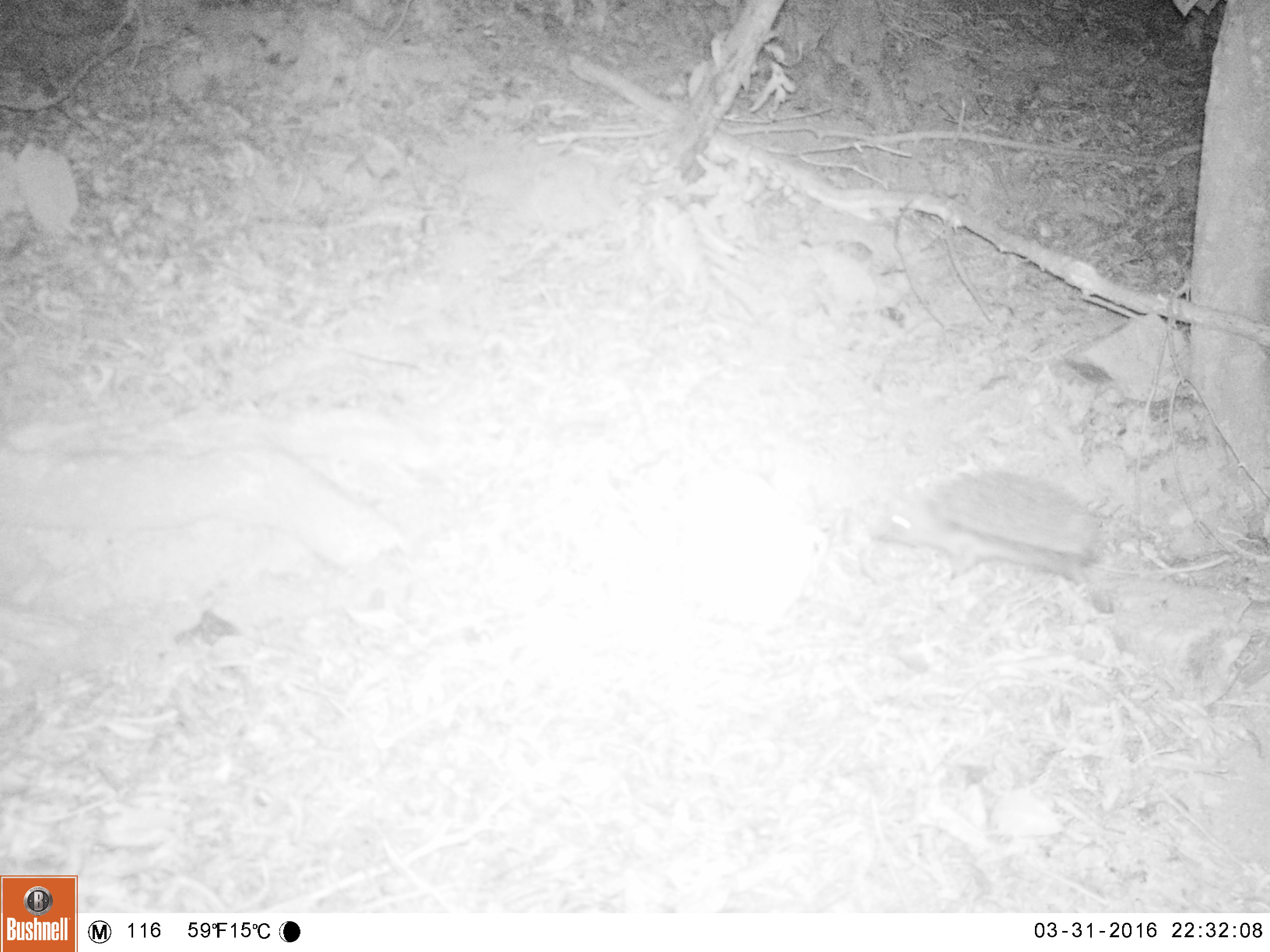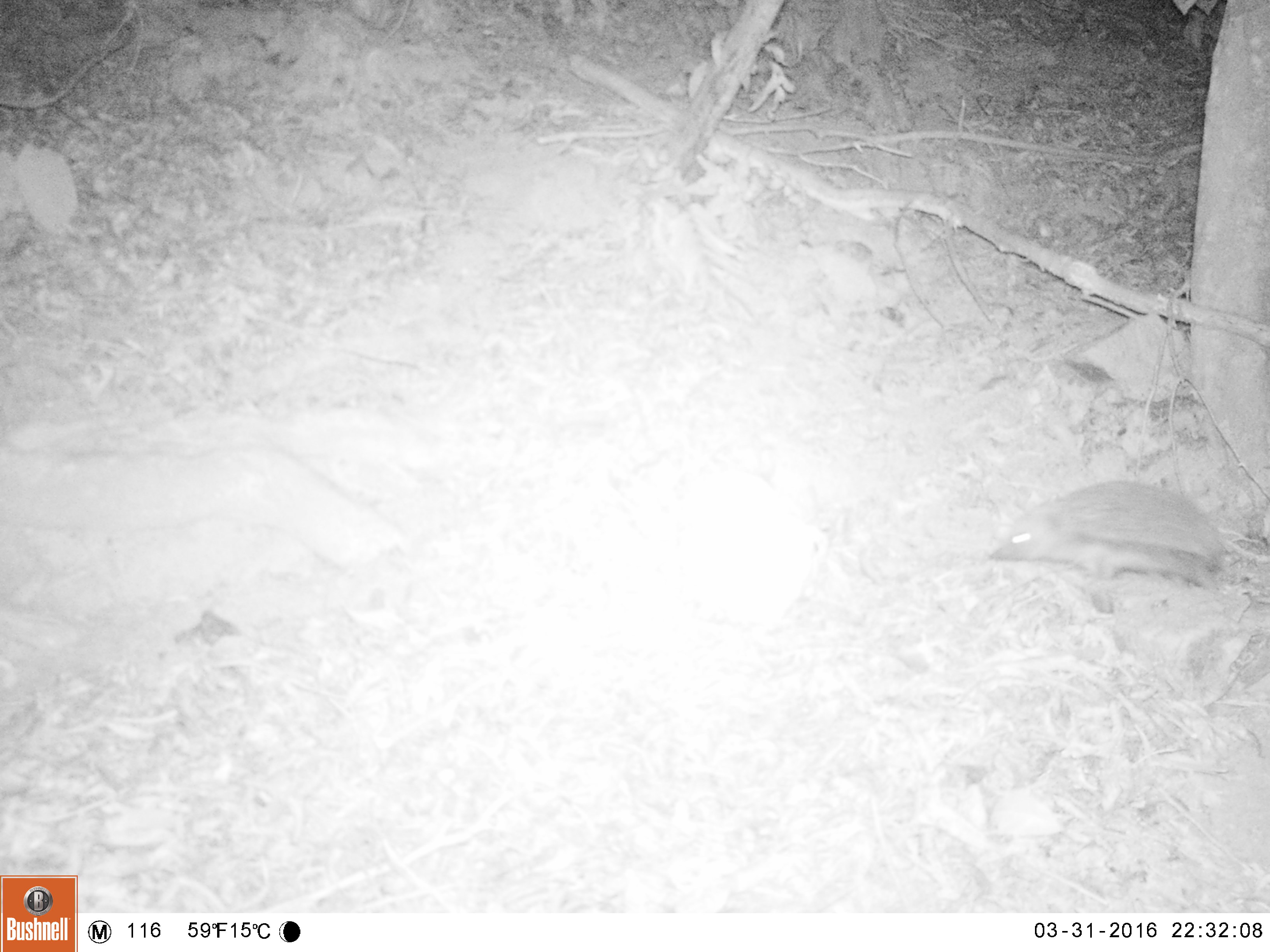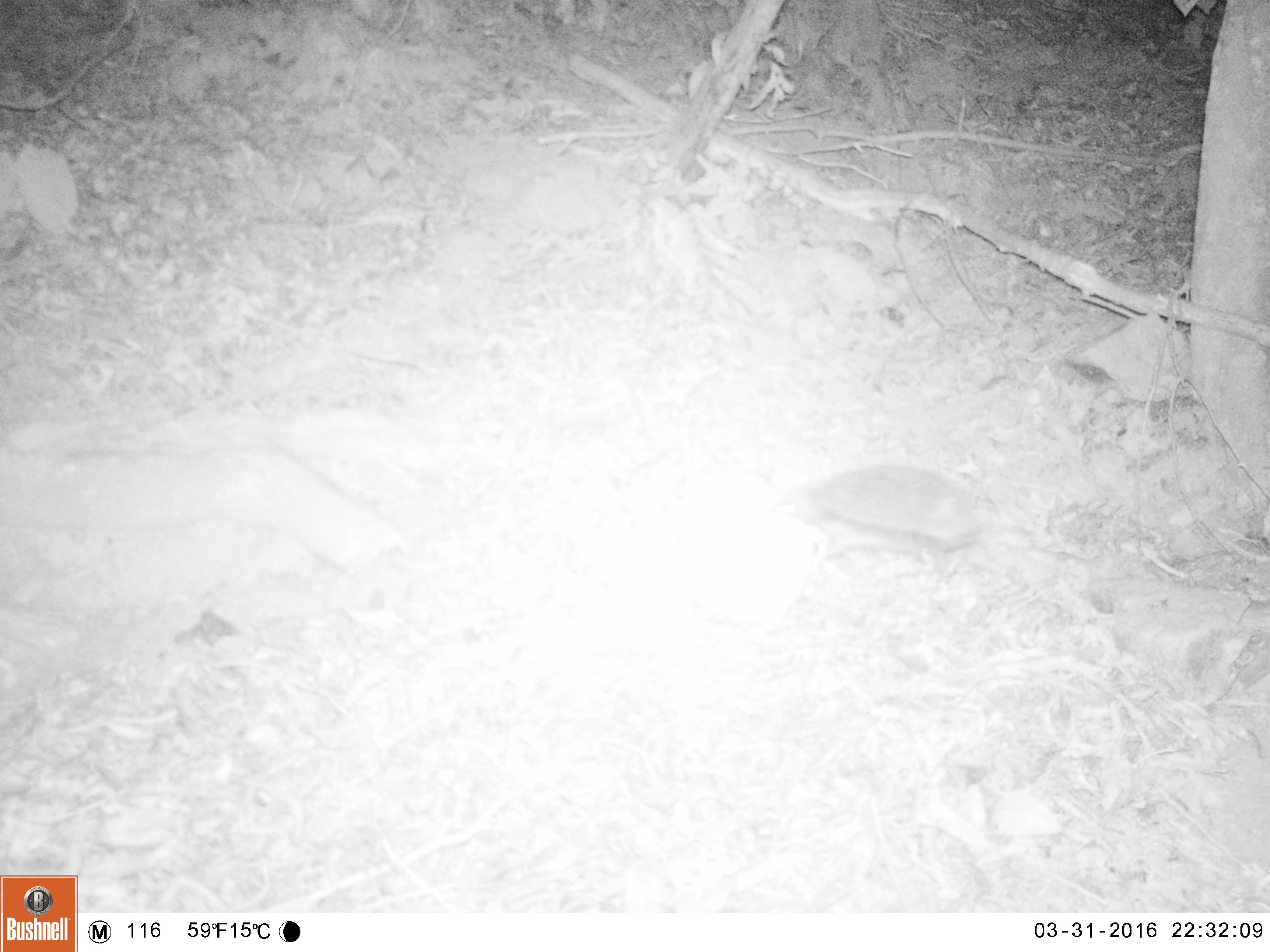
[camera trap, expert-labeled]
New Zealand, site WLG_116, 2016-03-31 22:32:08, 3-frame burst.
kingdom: Animalia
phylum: Chordata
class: Mammalia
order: Eulipotyphla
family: Erinaceidae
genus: Erinaceus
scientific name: Erinaceus europaeus europaeus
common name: european hedgehog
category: hedgehog